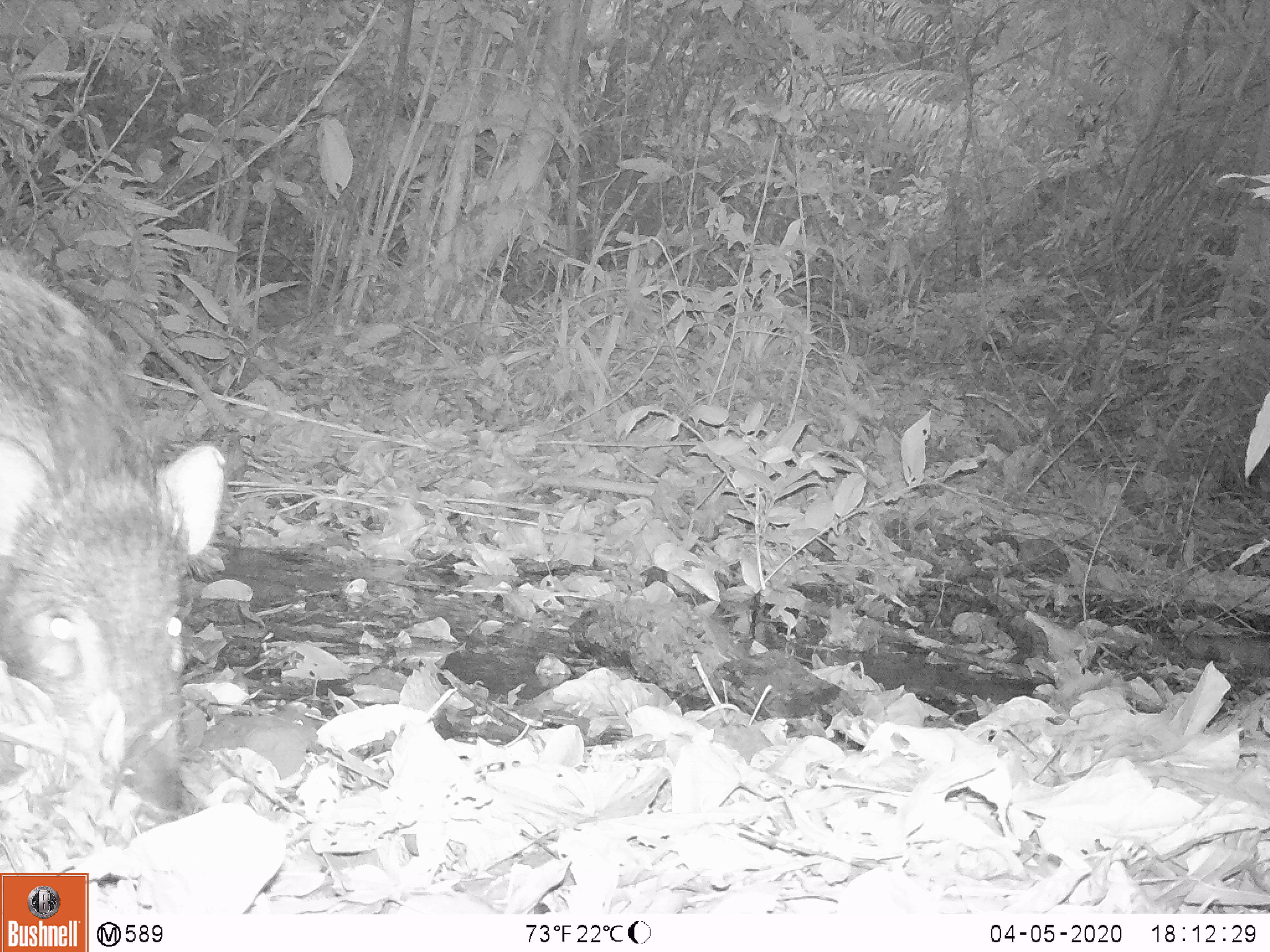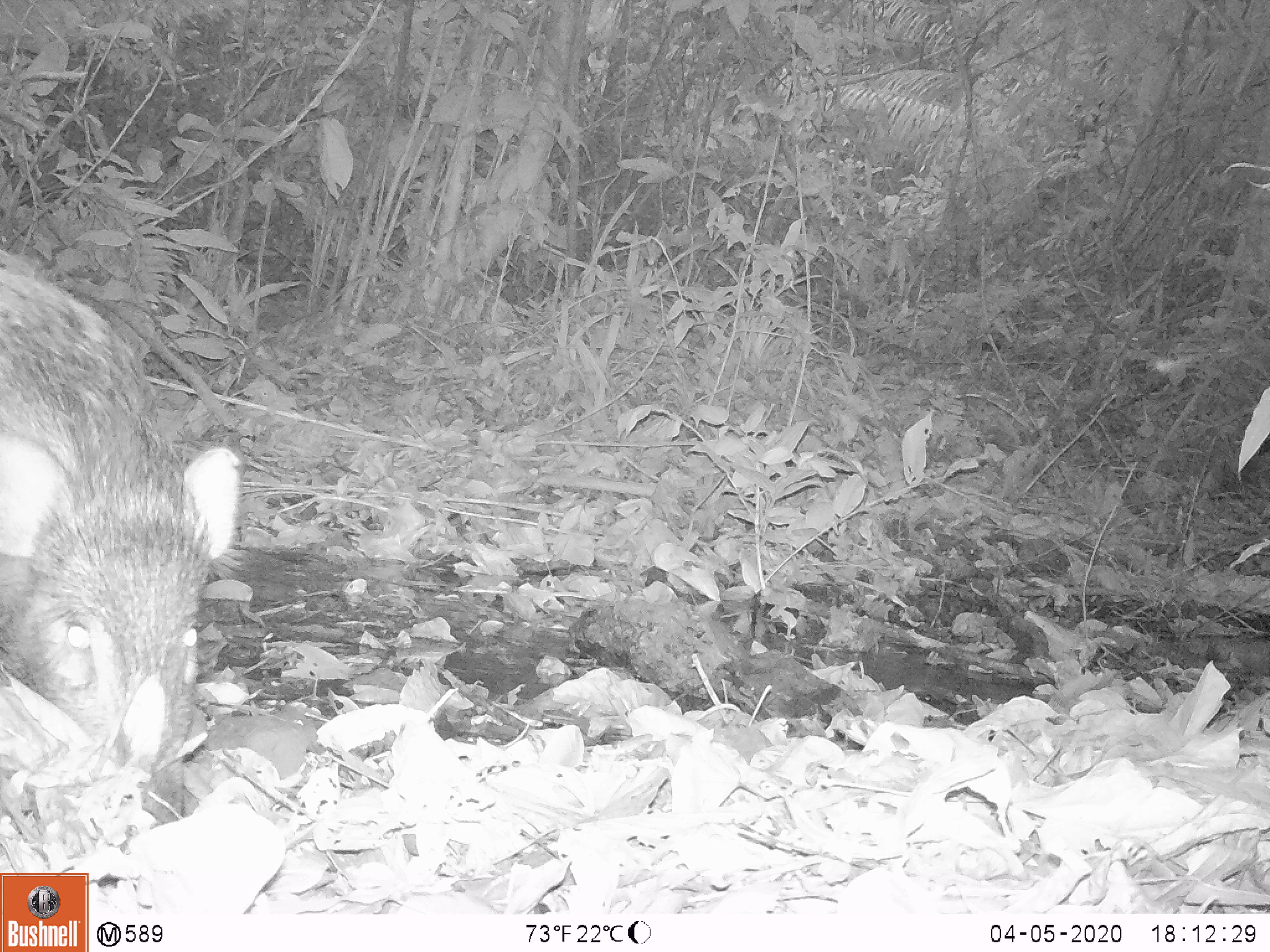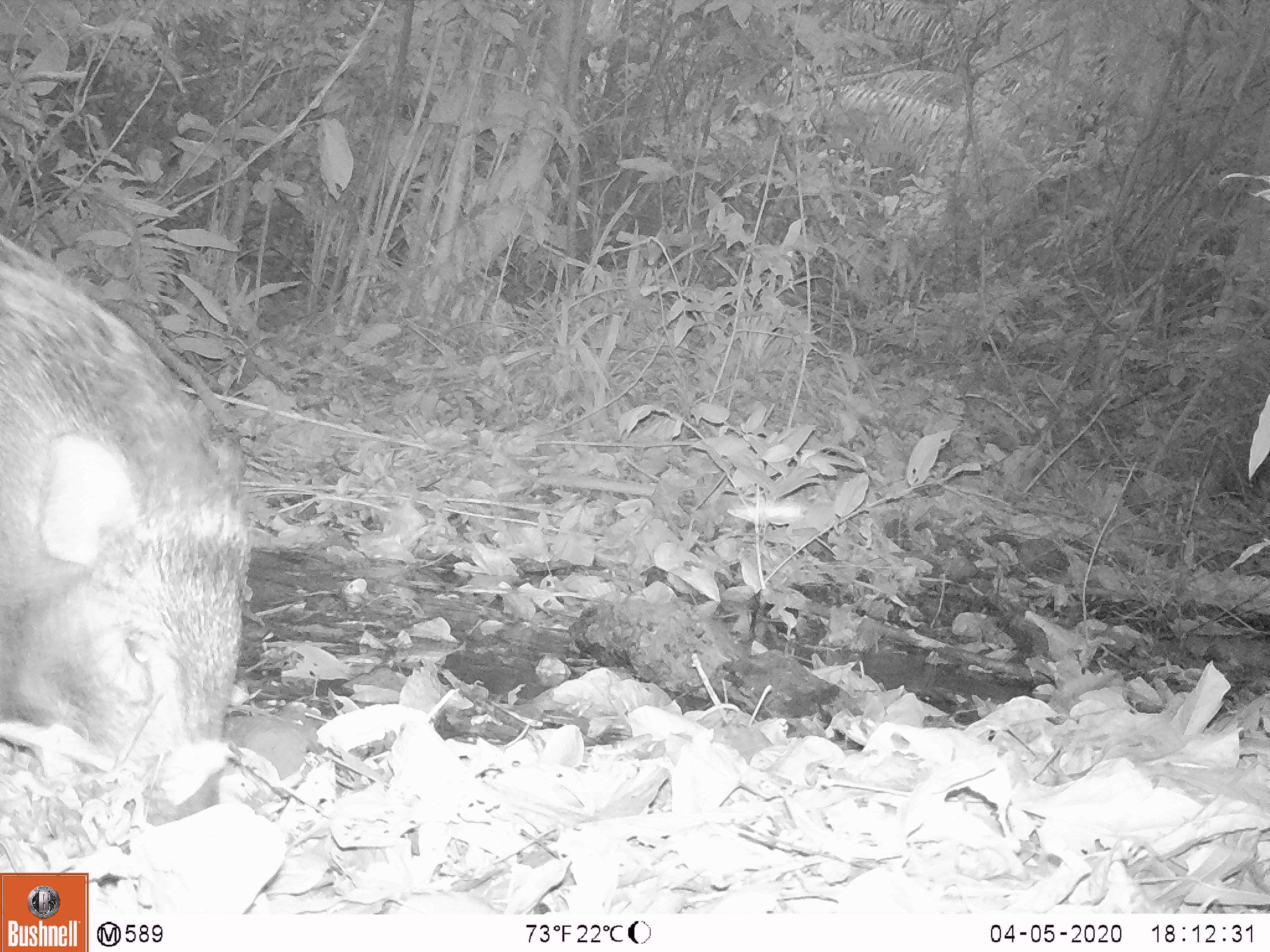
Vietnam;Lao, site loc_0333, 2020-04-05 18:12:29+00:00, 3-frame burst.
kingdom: Animalia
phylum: Chordata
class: Mammalia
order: Artiodactyla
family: Suidae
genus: Sus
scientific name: Sus scrofa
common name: eurasian wild pig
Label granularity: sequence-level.